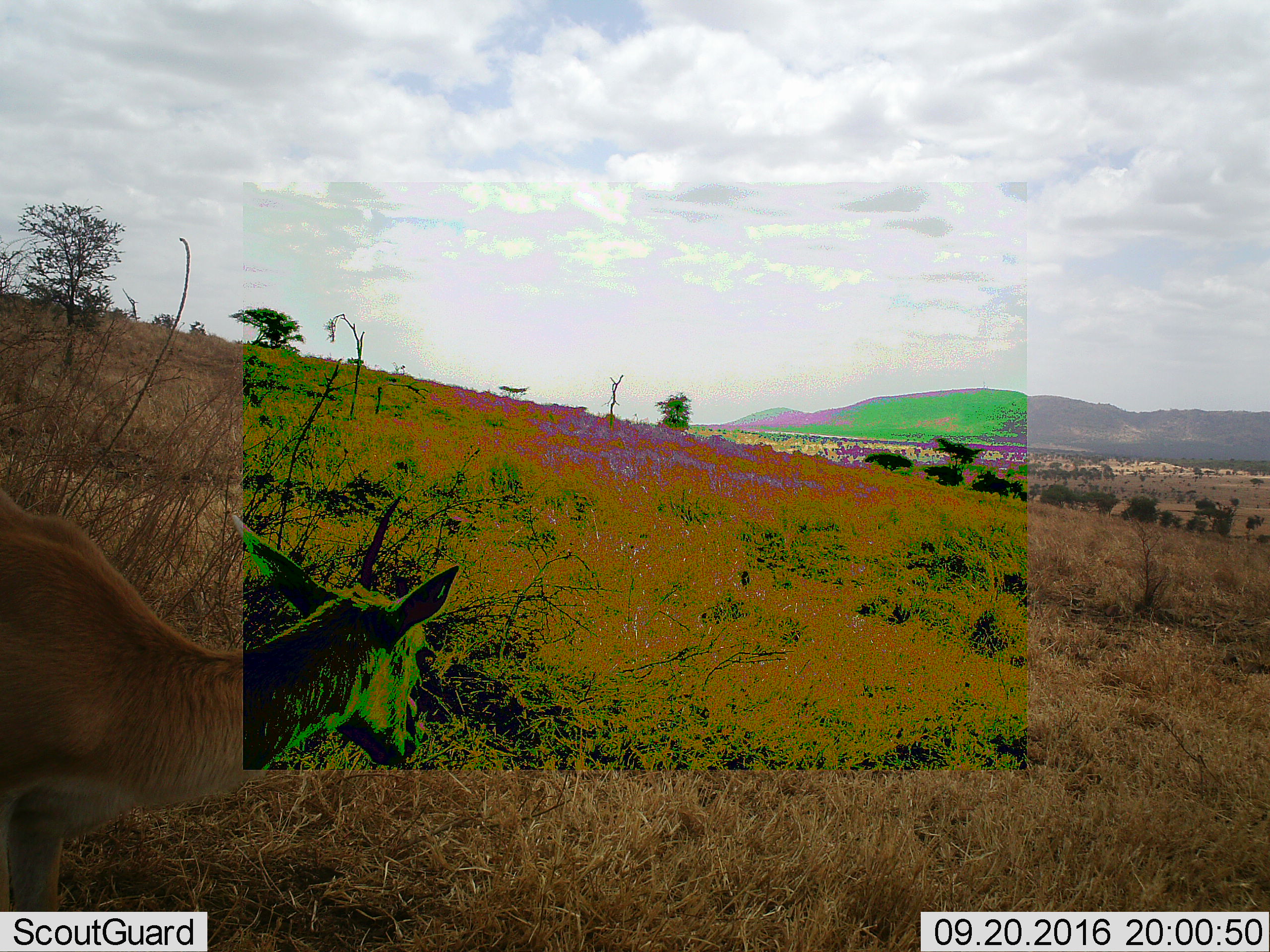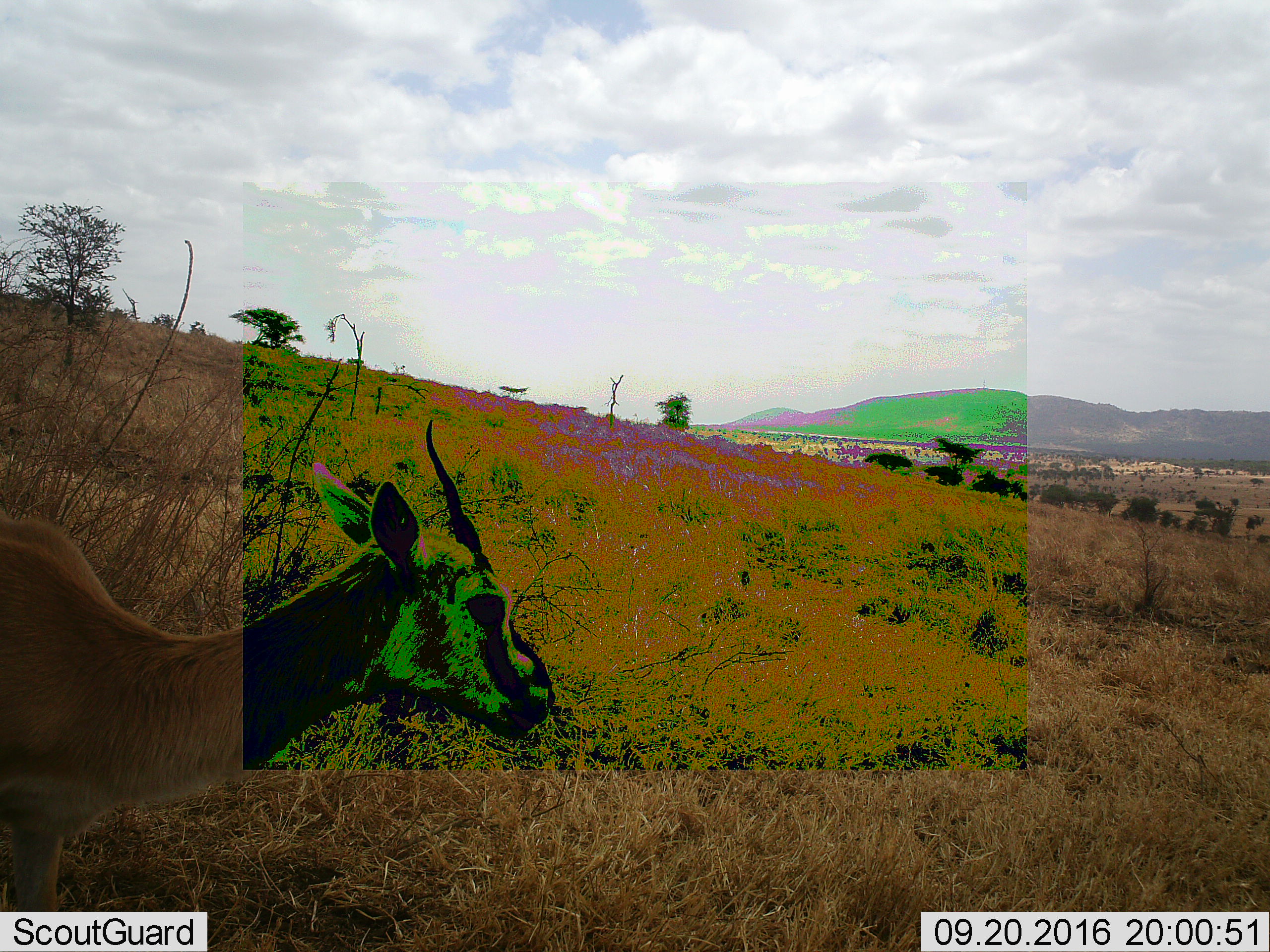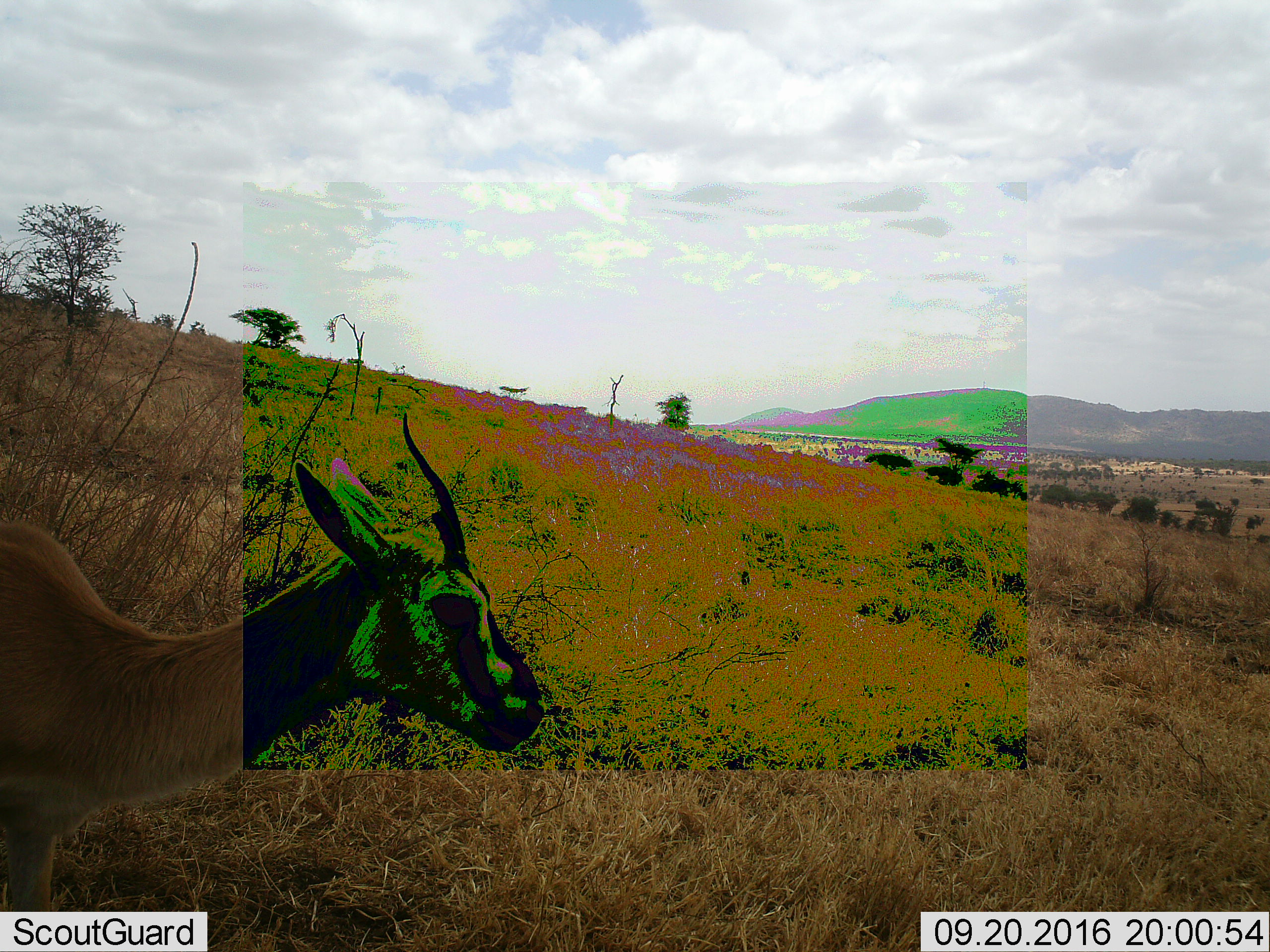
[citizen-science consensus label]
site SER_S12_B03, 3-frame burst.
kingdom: Animalia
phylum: Chordata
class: Mammalia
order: Artiodactyla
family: Bovidae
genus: Eudorcas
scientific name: Eudorcas thomsonii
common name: thomson's gazelle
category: gazellethomsons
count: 1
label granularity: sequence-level